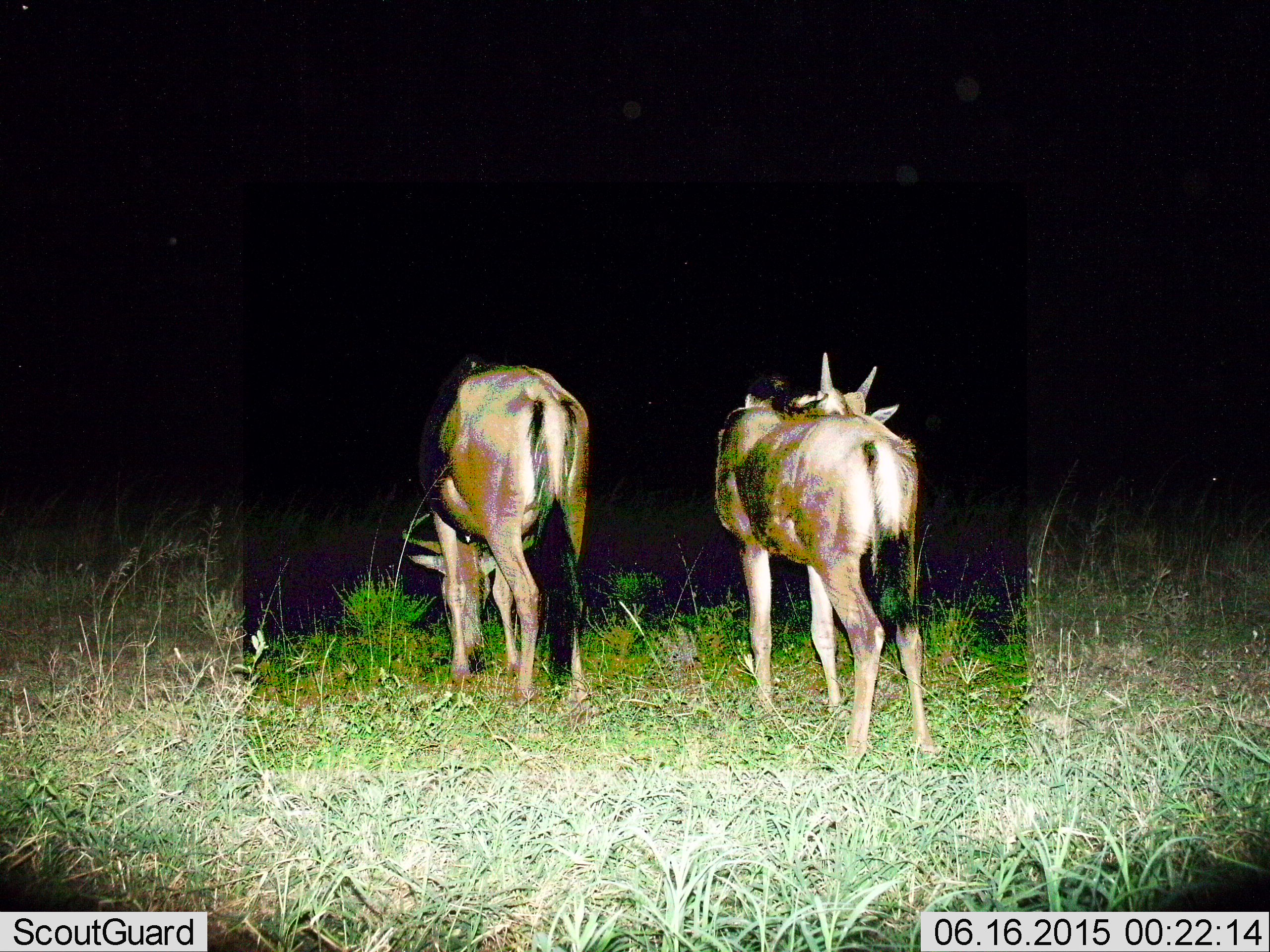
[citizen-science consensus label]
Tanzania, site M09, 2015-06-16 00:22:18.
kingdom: Animalia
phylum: Chordata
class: Mammalia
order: Artiodactyla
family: Bovidae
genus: Connochaetes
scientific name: Connochaetes taurinus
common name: blue wildebeest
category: wildebeest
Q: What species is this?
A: Wildebeest (blue wildebeest) (Connochaetes taurinus).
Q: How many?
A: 2.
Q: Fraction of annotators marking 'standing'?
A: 67%.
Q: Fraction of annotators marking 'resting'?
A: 0%.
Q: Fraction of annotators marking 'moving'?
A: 22%.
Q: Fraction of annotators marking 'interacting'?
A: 0%.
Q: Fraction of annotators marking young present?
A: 11%.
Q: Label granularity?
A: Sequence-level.